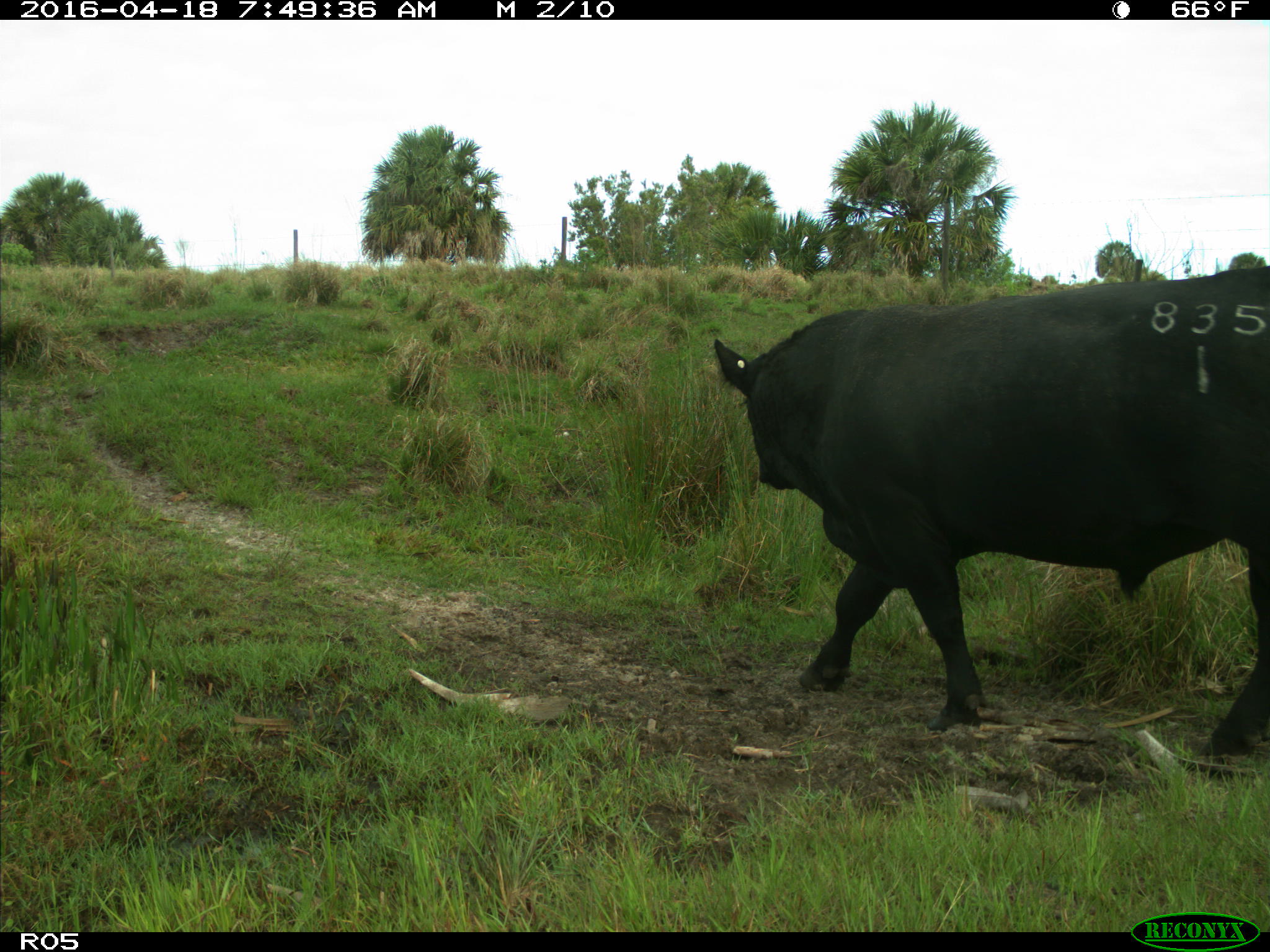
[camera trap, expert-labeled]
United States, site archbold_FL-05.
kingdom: Animalia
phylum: Chordata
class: Mammalia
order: Artiodactyla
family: Bovidae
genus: Bos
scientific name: Bos taurus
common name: domestic cow